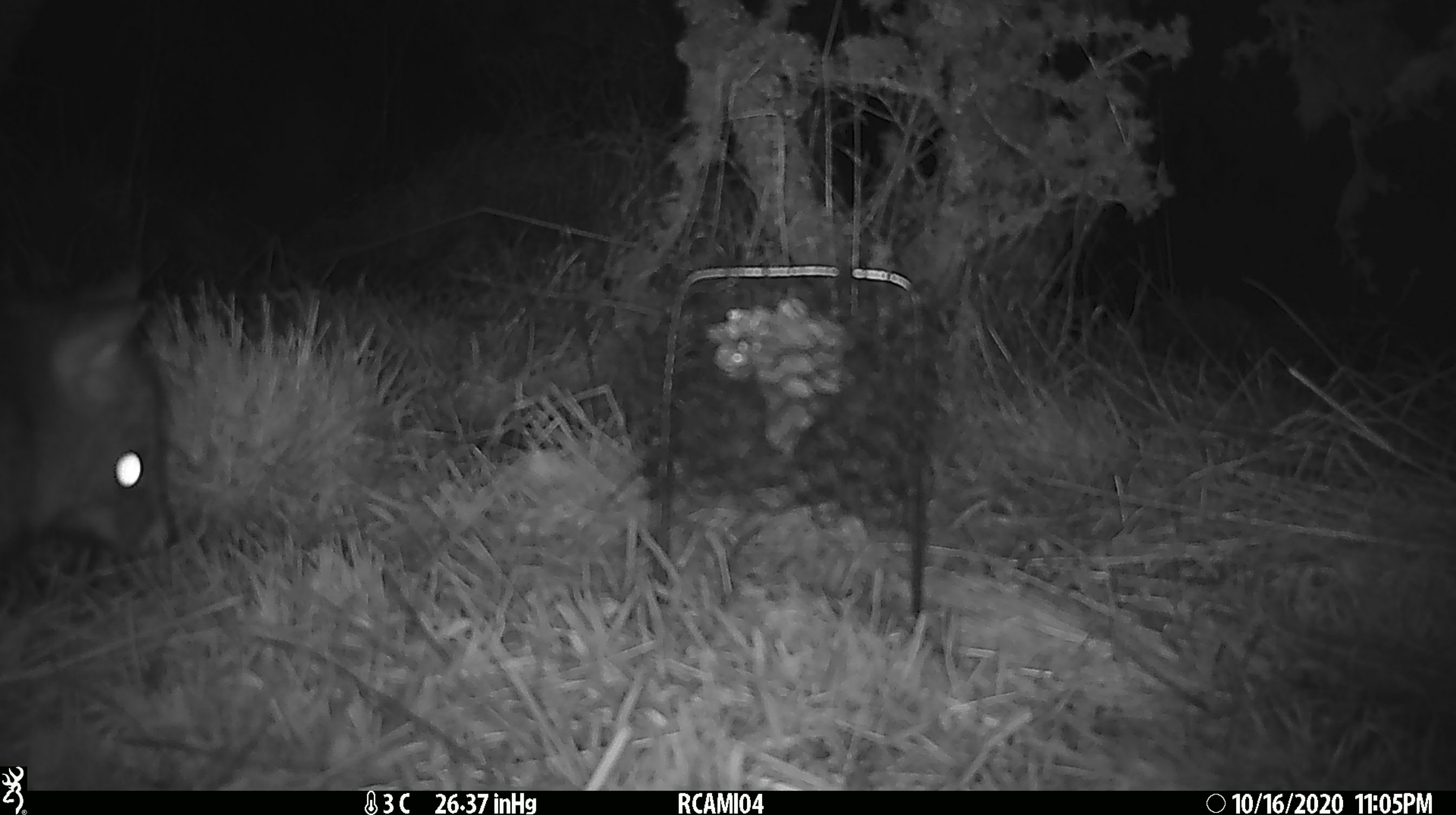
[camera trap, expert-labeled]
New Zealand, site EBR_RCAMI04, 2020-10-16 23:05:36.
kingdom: Animalia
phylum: Chordata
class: Mammalia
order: Diprotodontia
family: Phalangeridae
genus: Trichosurus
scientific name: Trichosurus vulpecula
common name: common brushtail possum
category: possum